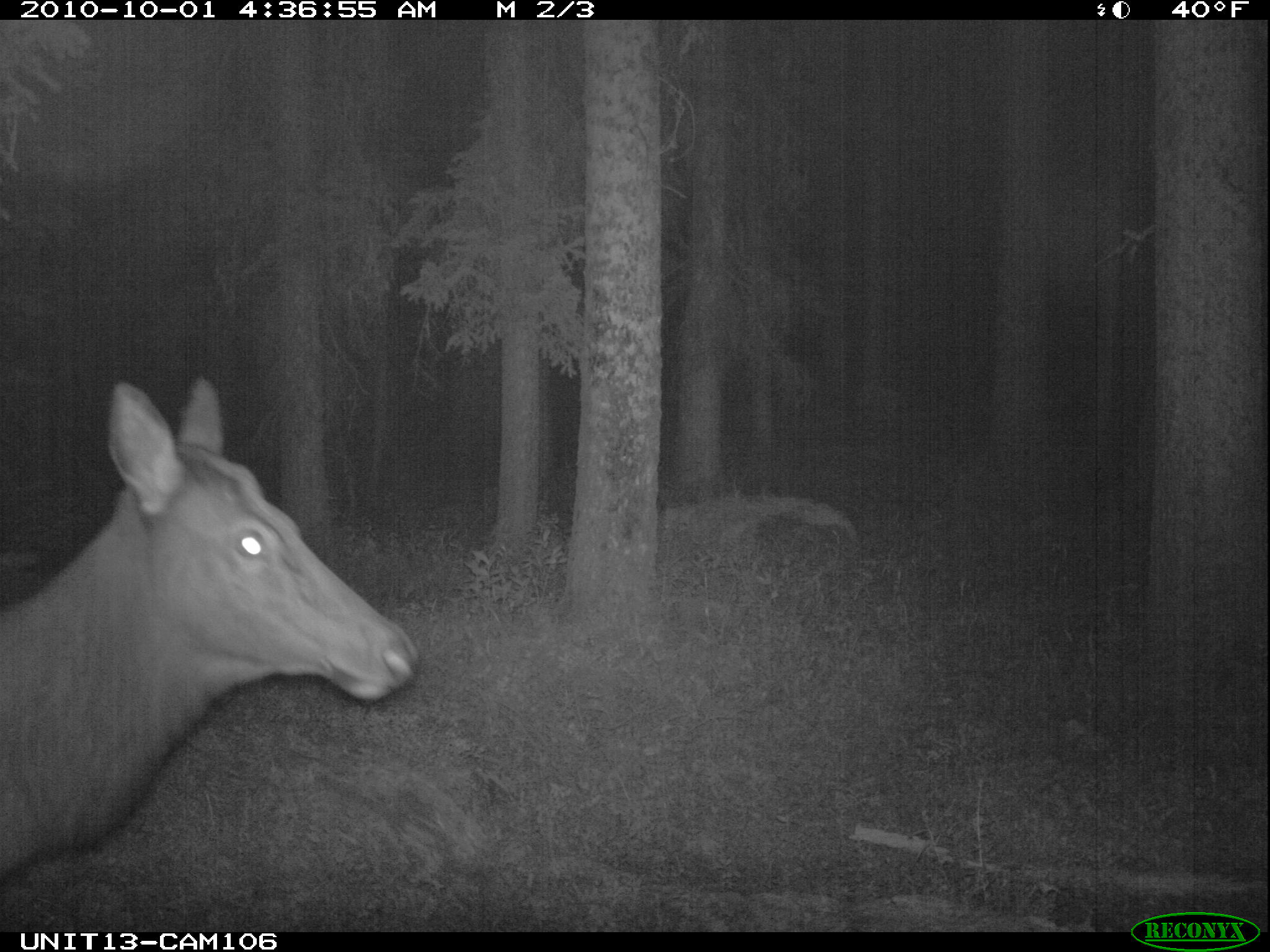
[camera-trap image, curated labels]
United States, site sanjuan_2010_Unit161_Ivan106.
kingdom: Animalia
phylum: Chordata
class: Mammalia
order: Artiodactyla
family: Cervidae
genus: Cervus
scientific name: Cervus elaphus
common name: red deer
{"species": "Cervus elaphus (red deer)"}